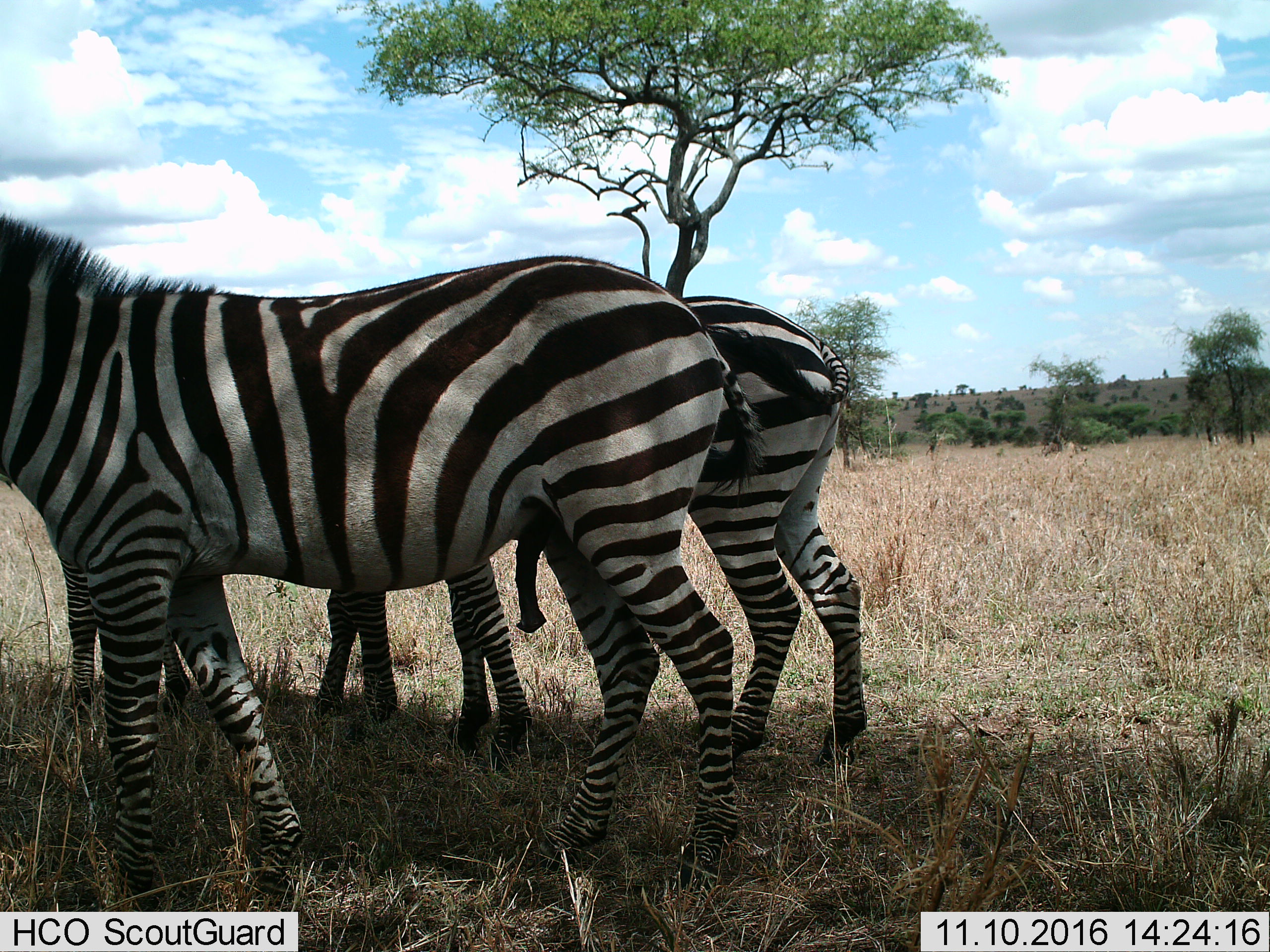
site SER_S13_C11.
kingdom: Animalia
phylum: Chordata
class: Mammalia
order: Perissodactyla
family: Equidae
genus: Equus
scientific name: Equus quagga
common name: plains zebra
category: zebraplains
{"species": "zebraplains (plains zebra) (Equus quagga)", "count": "3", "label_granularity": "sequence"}